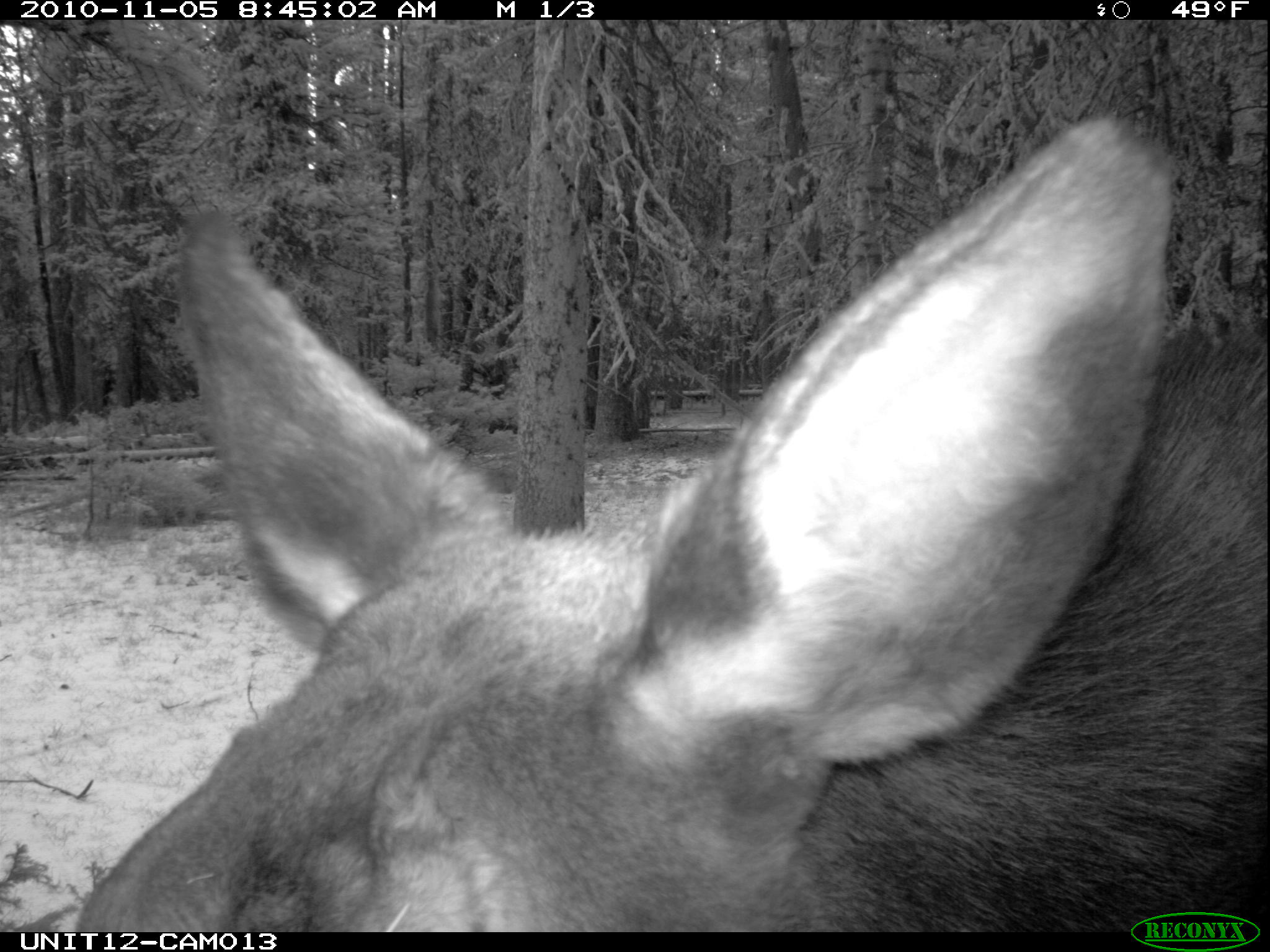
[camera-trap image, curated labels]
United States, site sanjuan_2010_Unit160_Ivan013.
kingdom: Animalia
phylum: Chordata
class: Mammalia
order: Artiodactyla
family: Cervidae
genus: Alces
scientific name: Alces alces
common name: moose